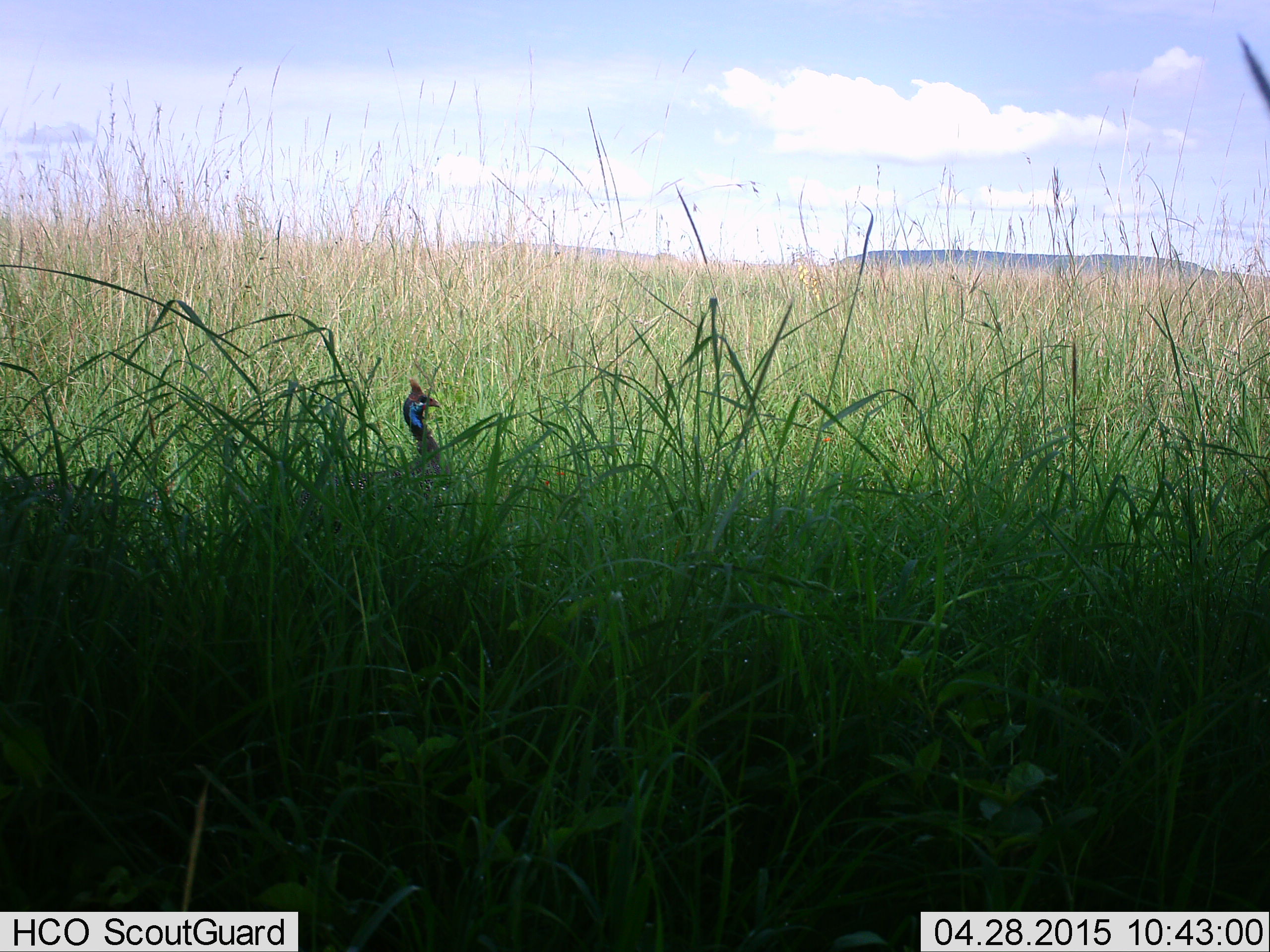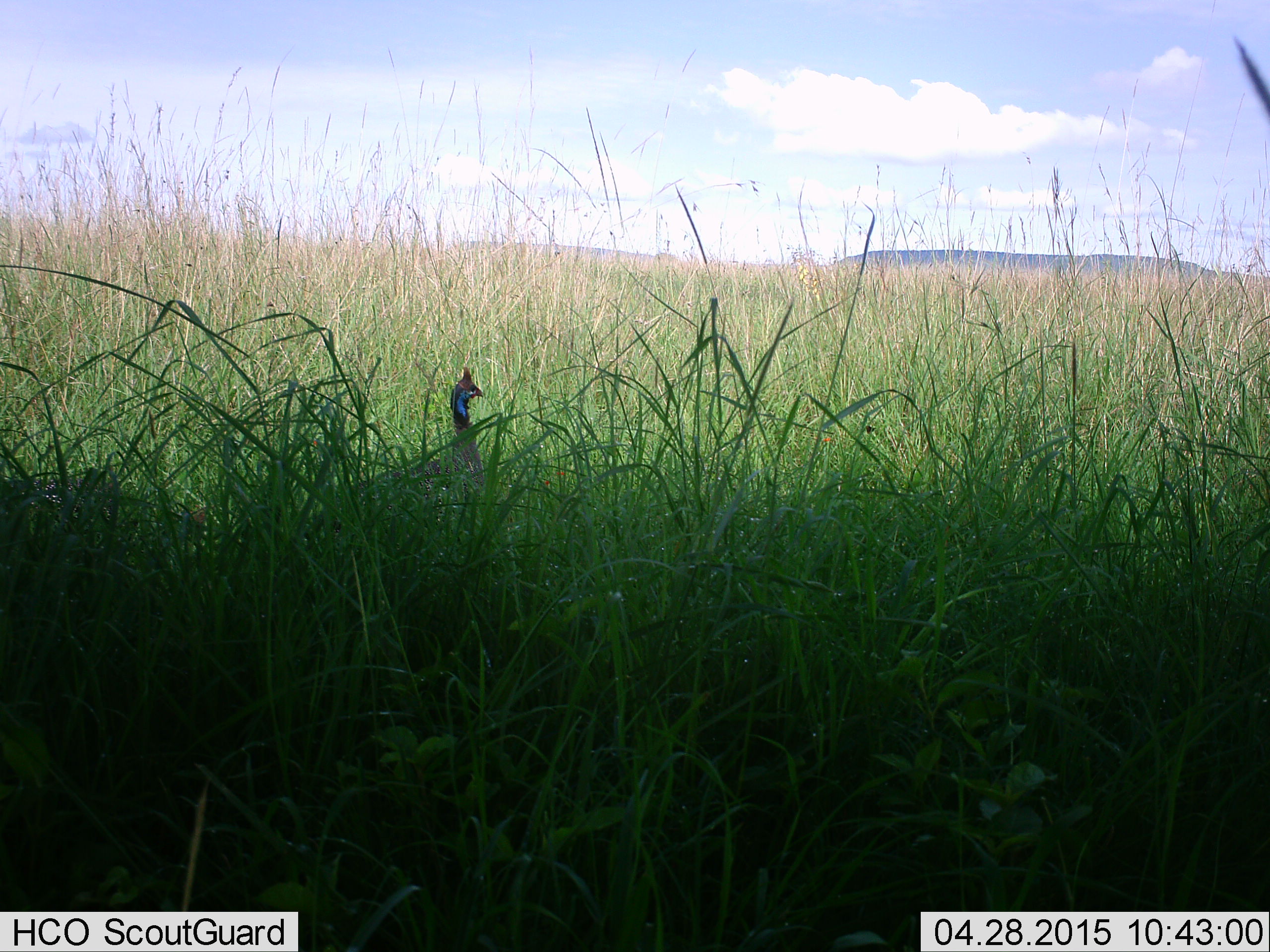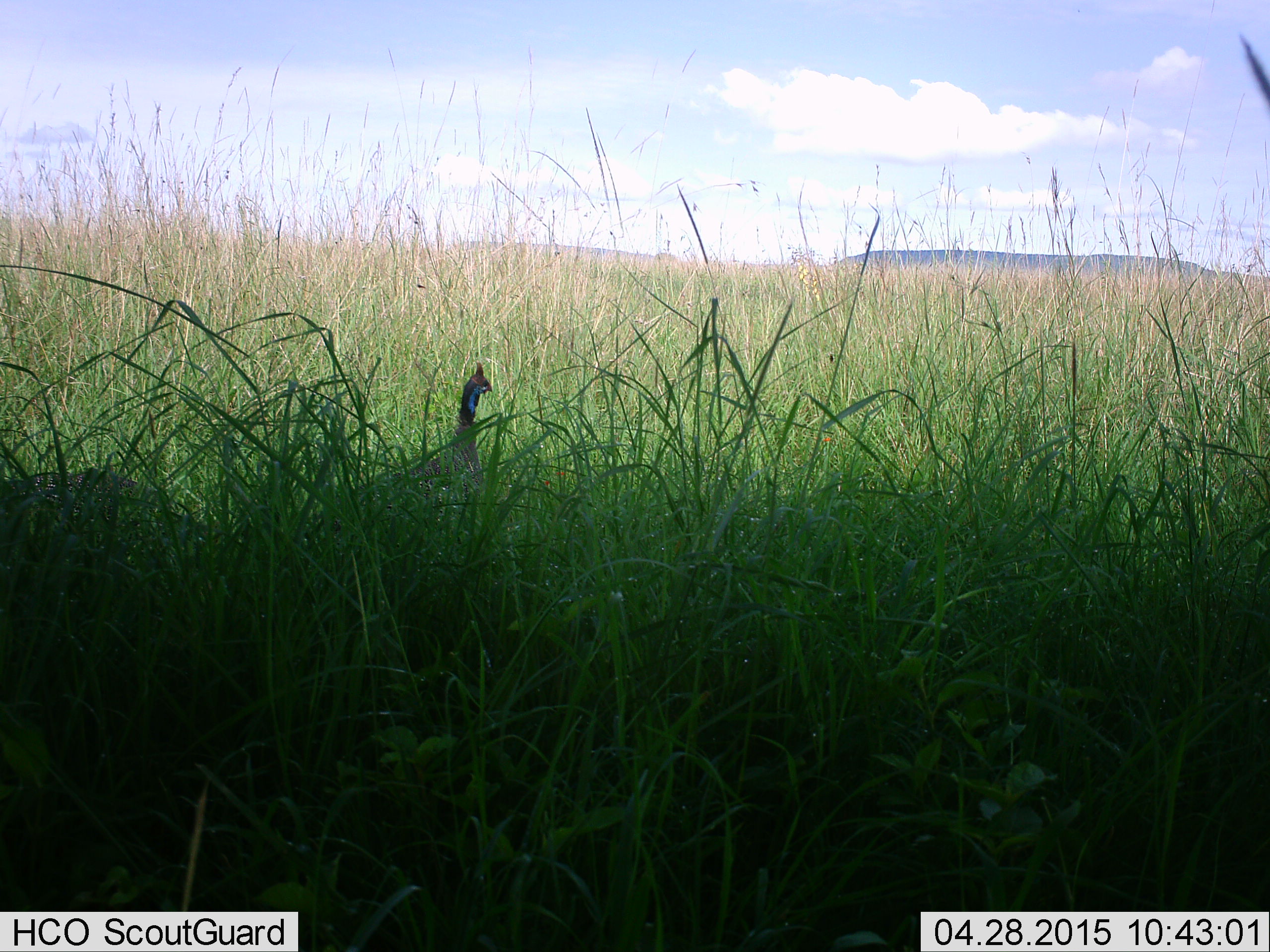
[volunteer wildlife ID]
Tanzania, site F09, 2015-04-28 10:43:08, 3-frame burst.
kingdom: Animalia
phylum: Chordata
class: Aves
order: Galliformes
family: Numididae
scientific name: Numididae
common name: guinea fowl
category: guineafowl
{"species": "guineafowl (guinea fowl) (Numididae)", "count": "2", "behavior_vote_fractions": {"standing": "30%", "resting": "0%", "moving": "70%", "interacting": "0%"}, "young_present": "0%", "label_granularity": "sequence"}